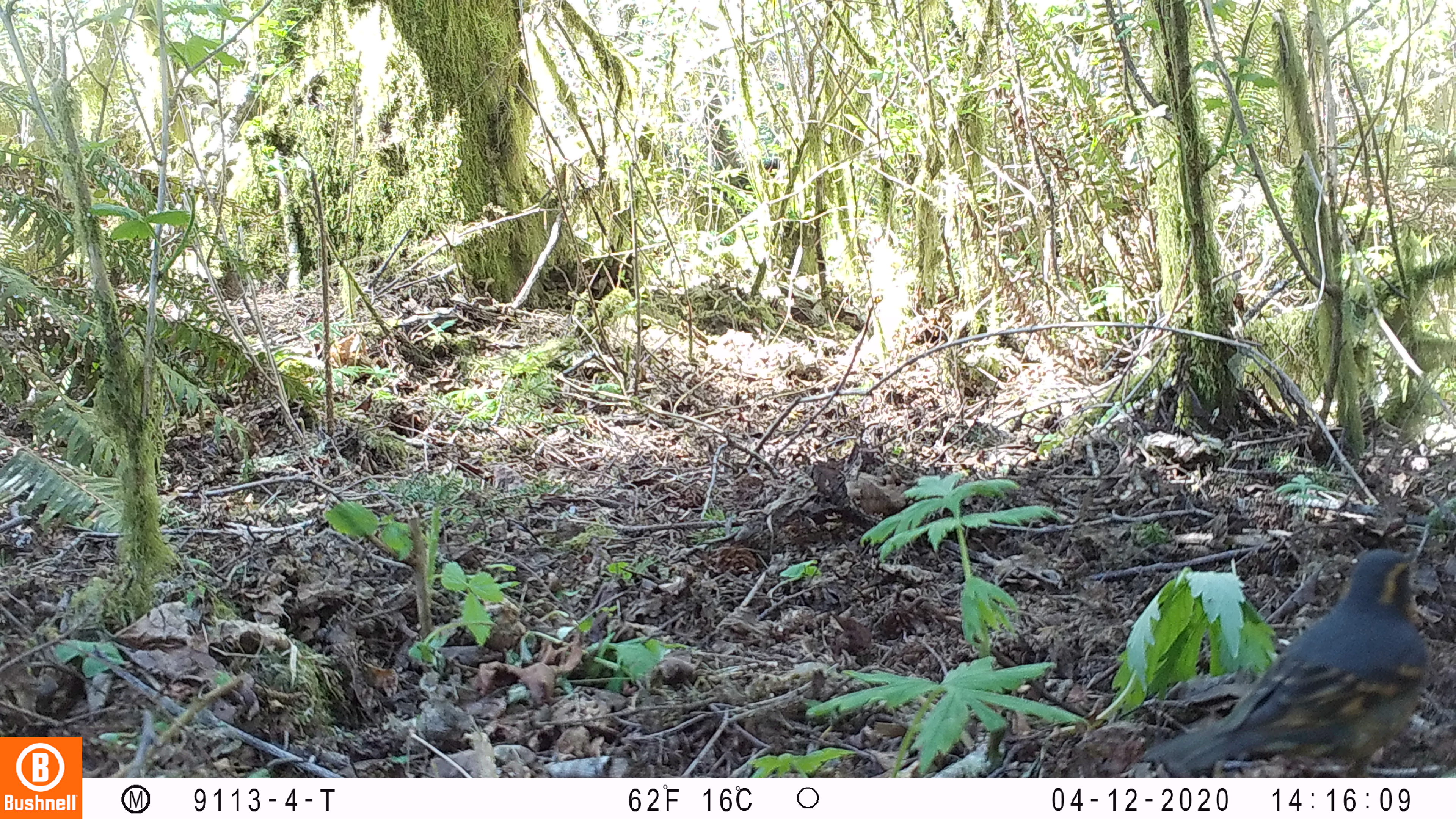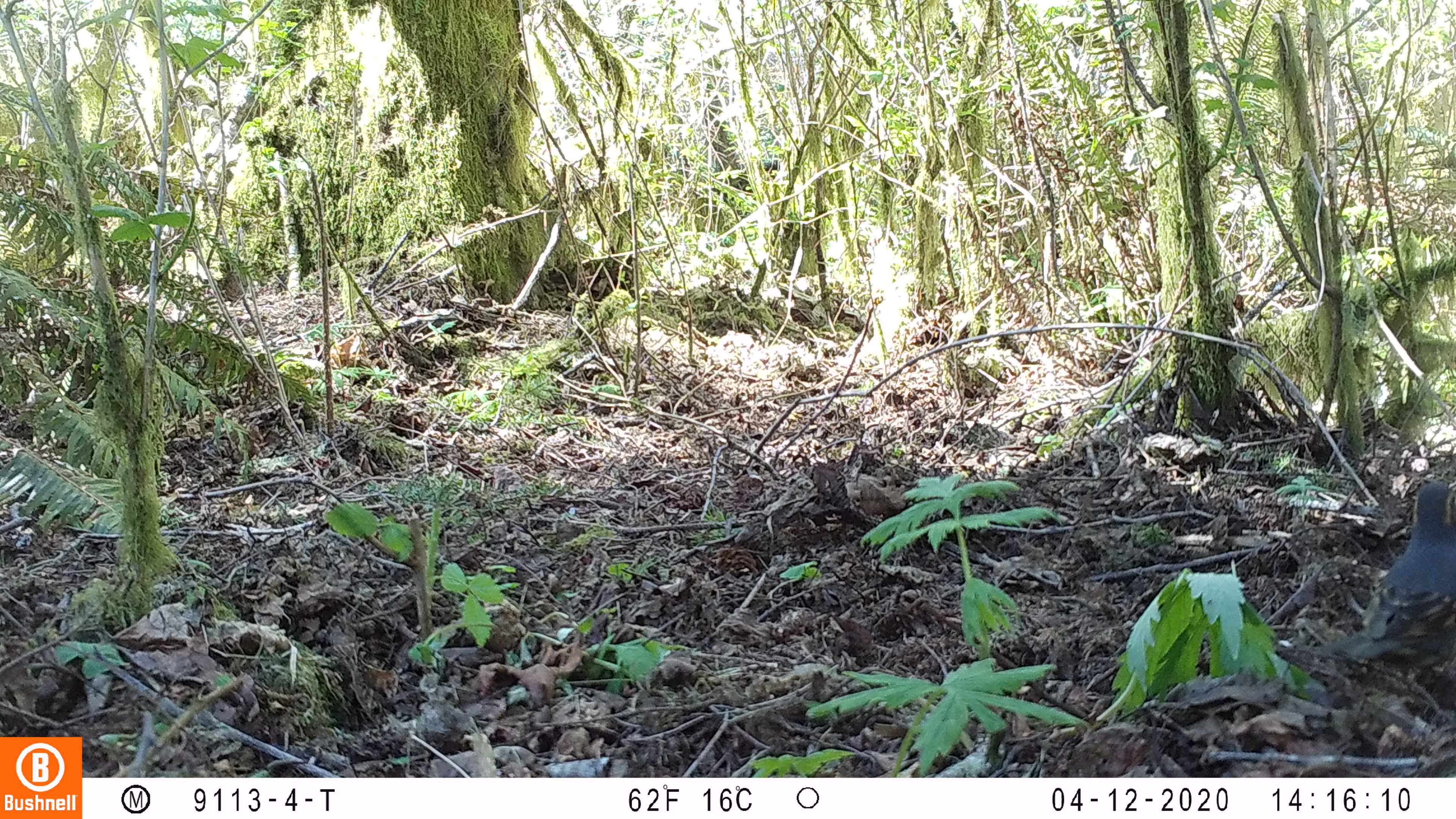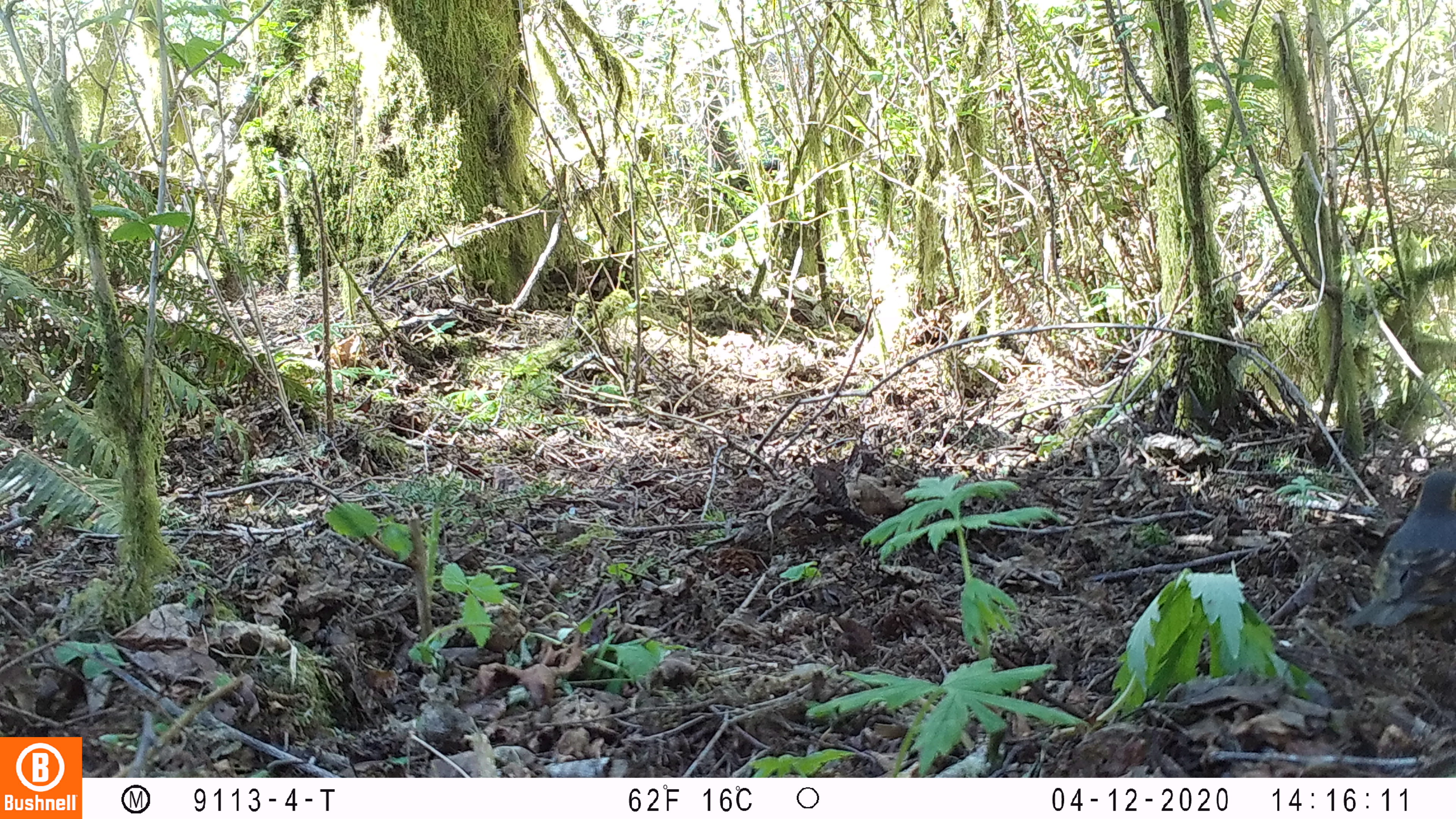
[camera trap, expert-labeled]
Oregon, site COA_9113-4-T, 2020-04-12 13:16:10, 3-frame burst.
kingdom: Animalia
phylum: Chordata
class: Aves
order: Passeriformes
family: Turdidae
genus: Ixoreus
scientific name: Ixoreus naevius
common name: varied thrush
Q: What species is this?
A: Varied thrush (Ixoreus naevius).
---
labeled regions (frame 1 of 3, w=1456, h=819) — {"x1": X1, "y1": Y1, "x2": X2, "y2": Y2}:
varied thrush: {"x1": 1146, "y1": 547, "x2": 1429, "y2": 772}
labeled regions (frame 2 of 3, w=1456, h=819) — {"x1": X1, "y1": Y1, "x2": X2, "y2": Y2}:
varied thrush: {"x1": 1363, "y1": 478, "x2": 1450, "y2": 655}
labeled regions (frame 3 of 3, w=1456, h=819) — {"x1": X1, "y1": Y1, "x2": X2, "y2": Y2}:
varied thrush: {"x1": 1342, "y1": 464, "x2": 1450, "y2": 641}